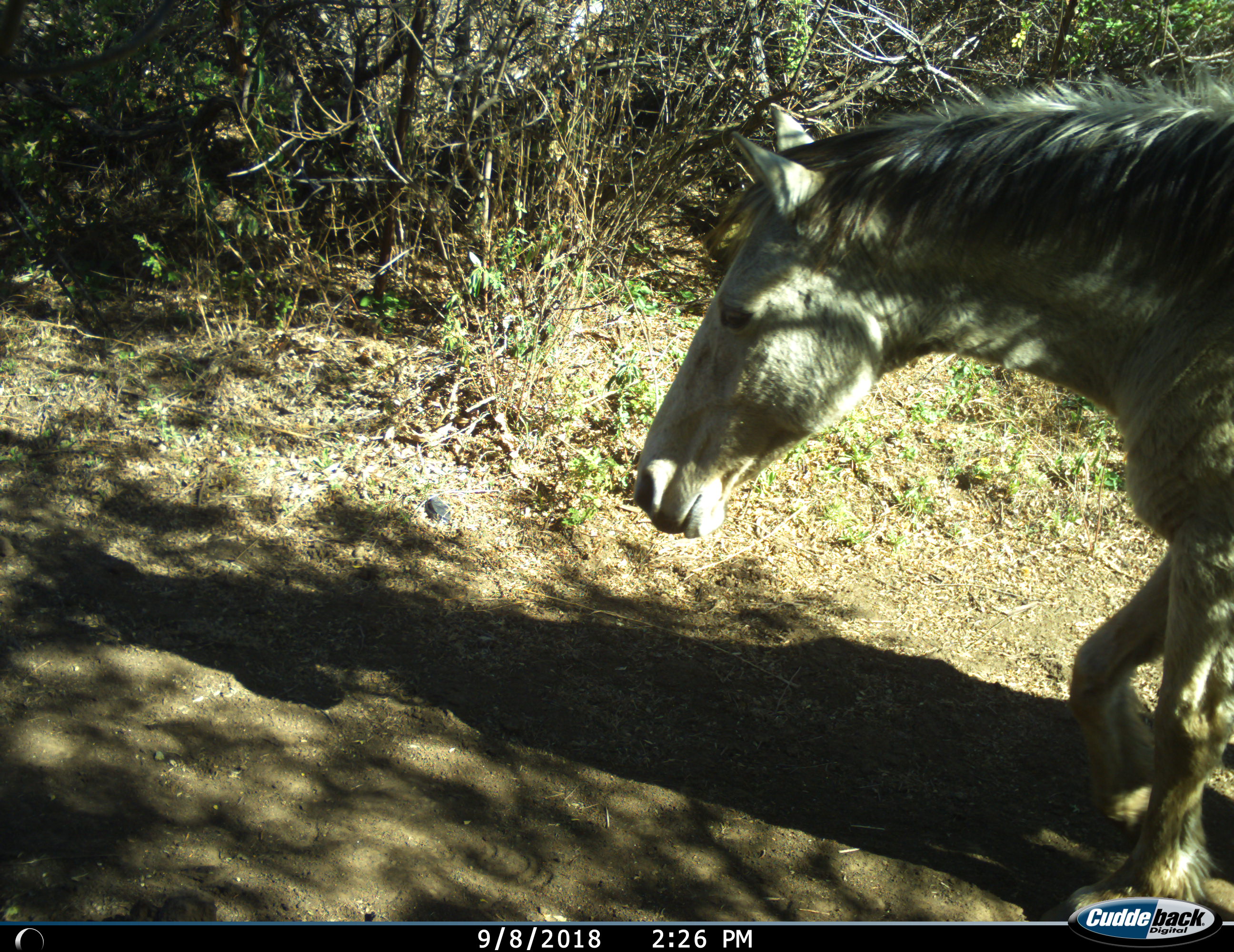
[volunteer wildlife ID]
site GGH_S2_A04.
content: unidentified animal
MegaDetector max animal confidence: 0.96